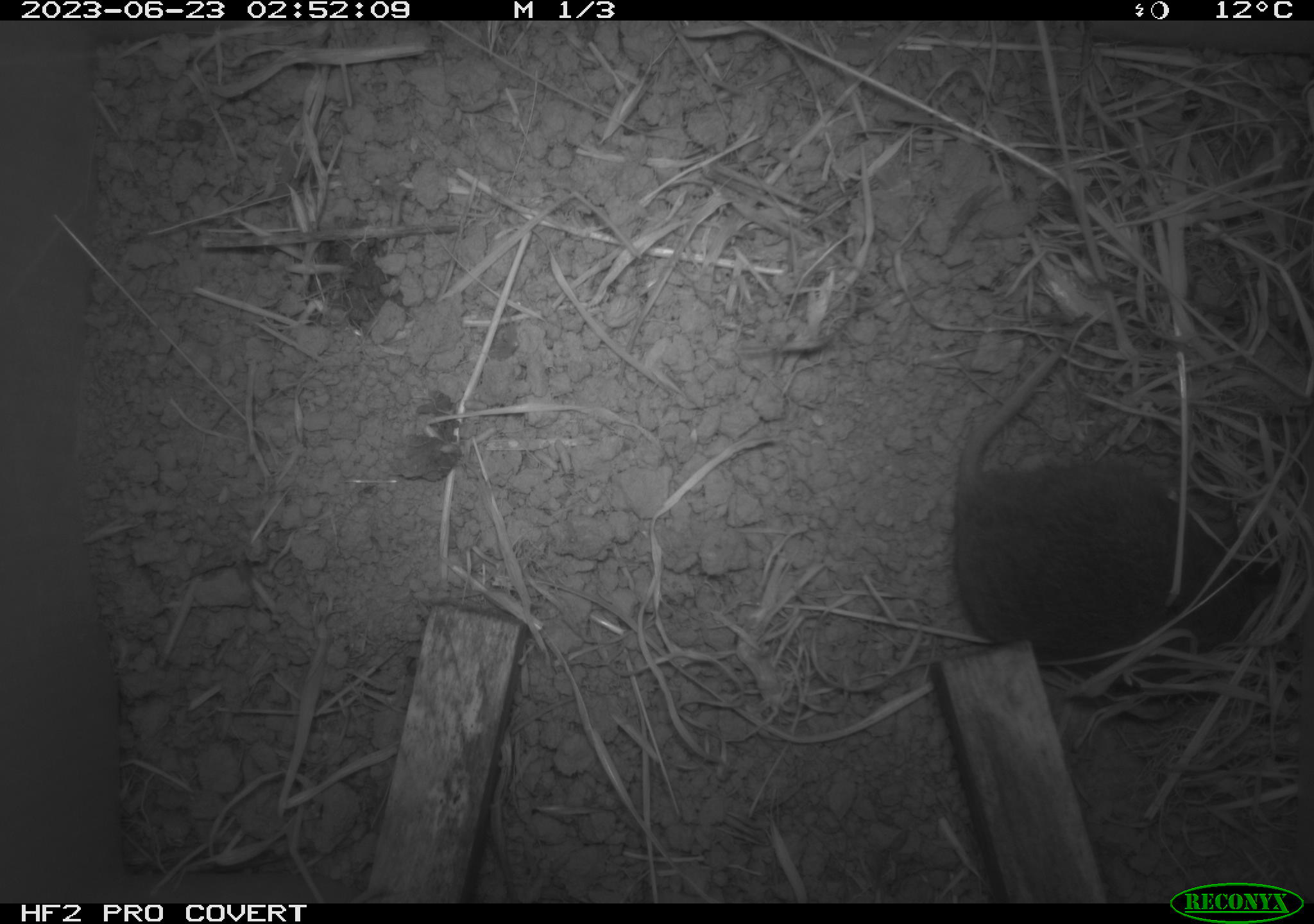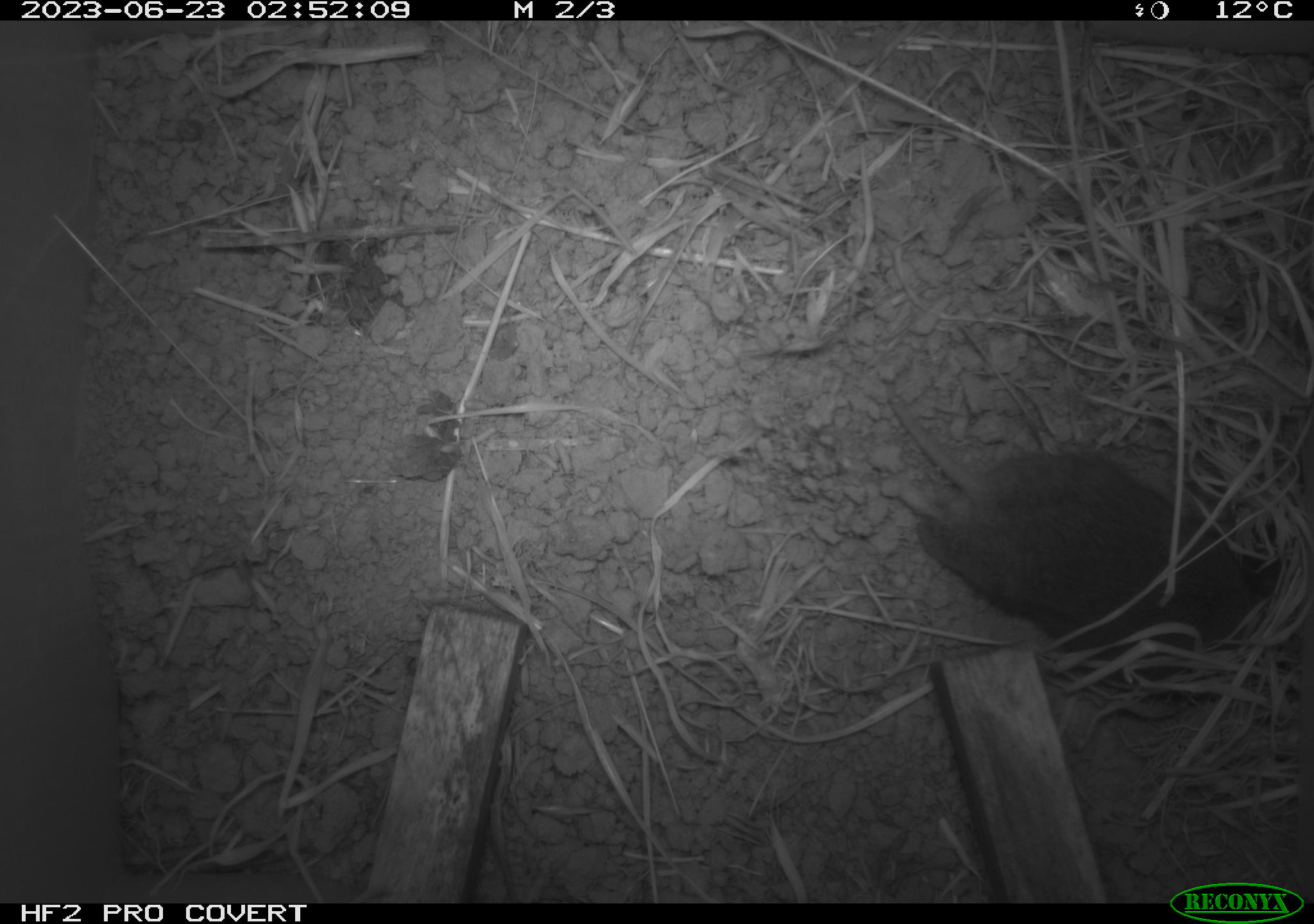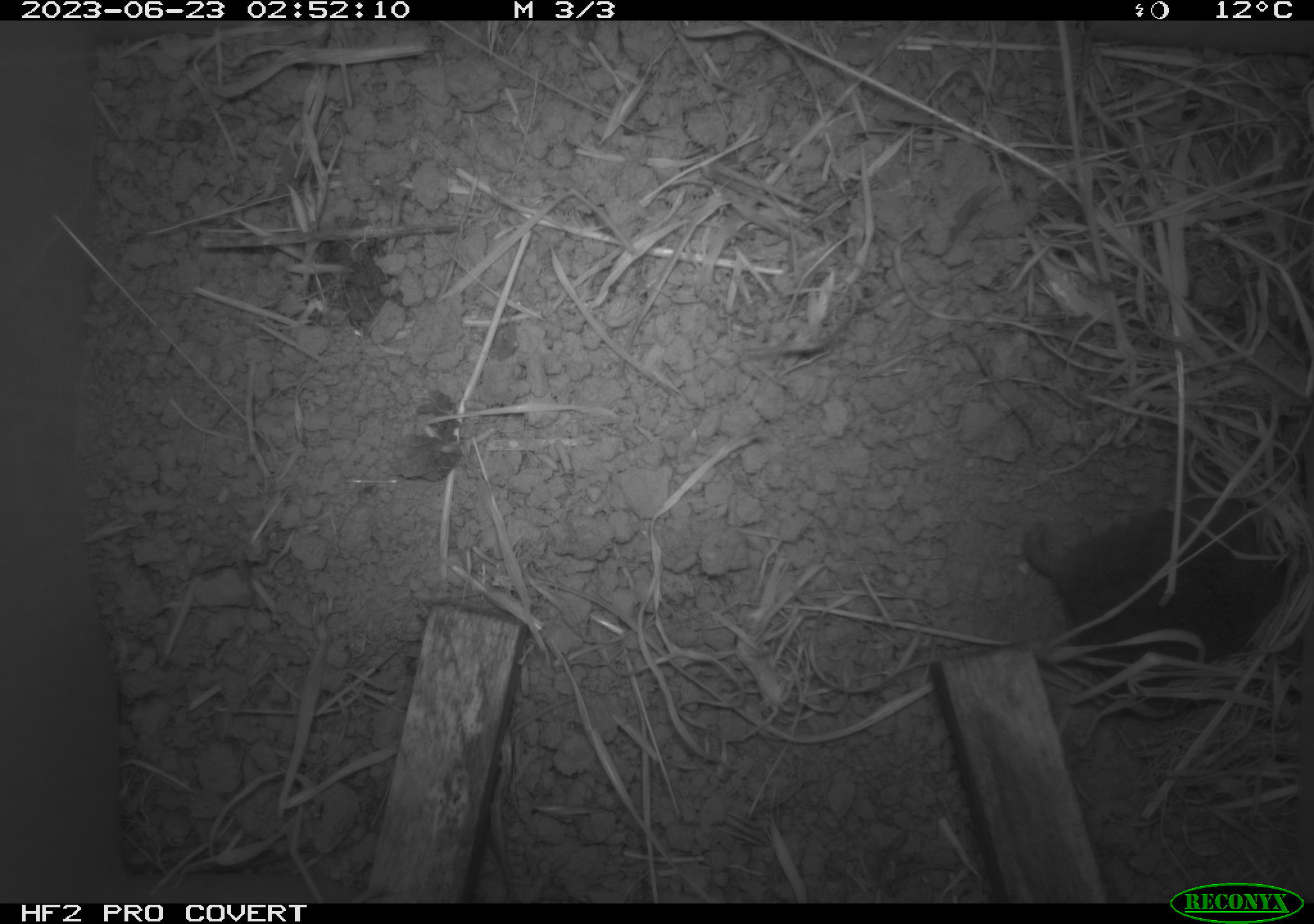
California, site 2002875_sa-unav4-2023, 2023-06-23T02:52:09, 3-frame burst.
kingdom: Animalia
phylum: Chordata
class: Mammalia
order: Rodentia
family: Cricetidae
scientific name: Arvicolinae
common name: voles, lemmings, and muskrats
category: arvicolinae subfamily